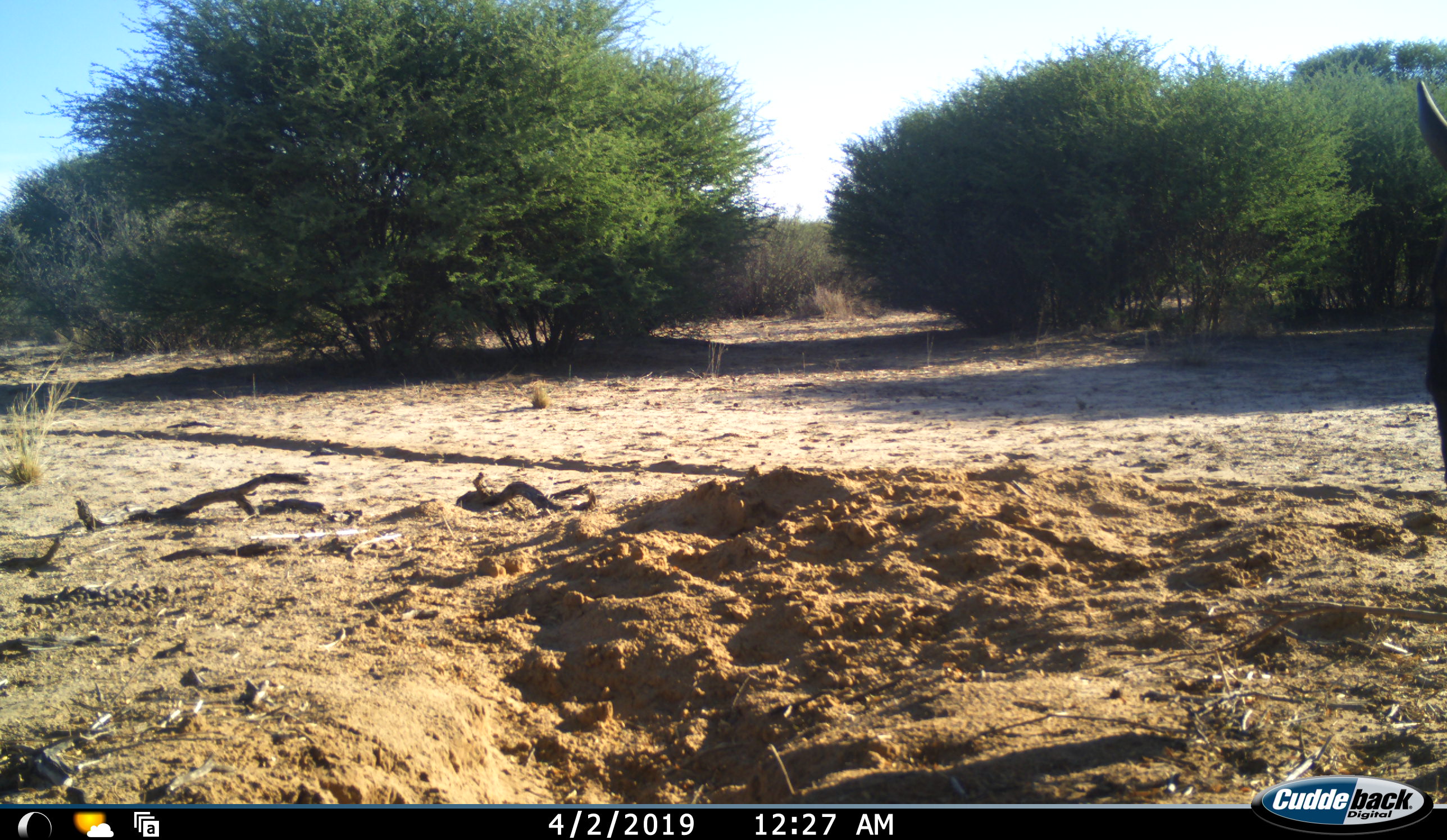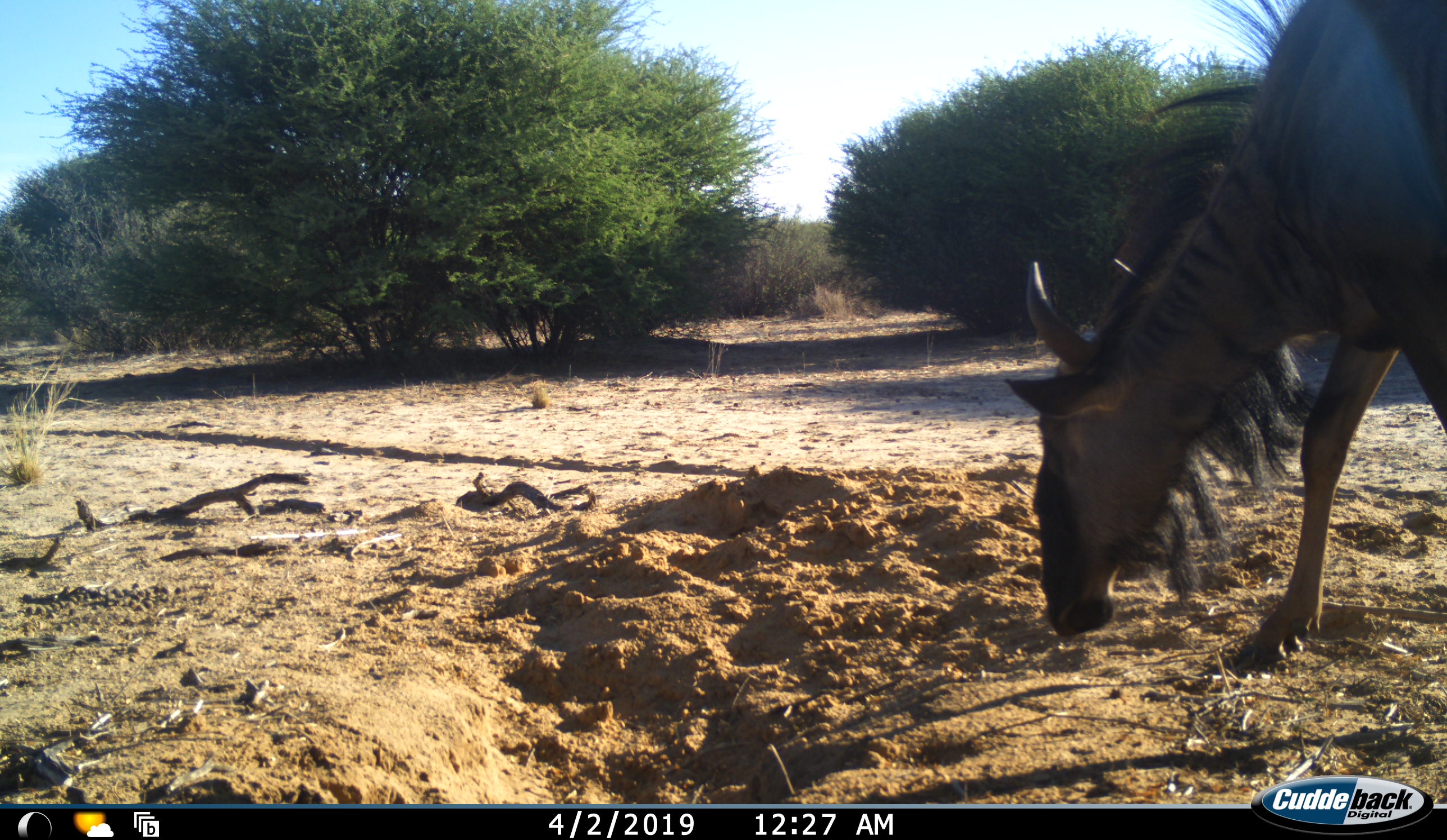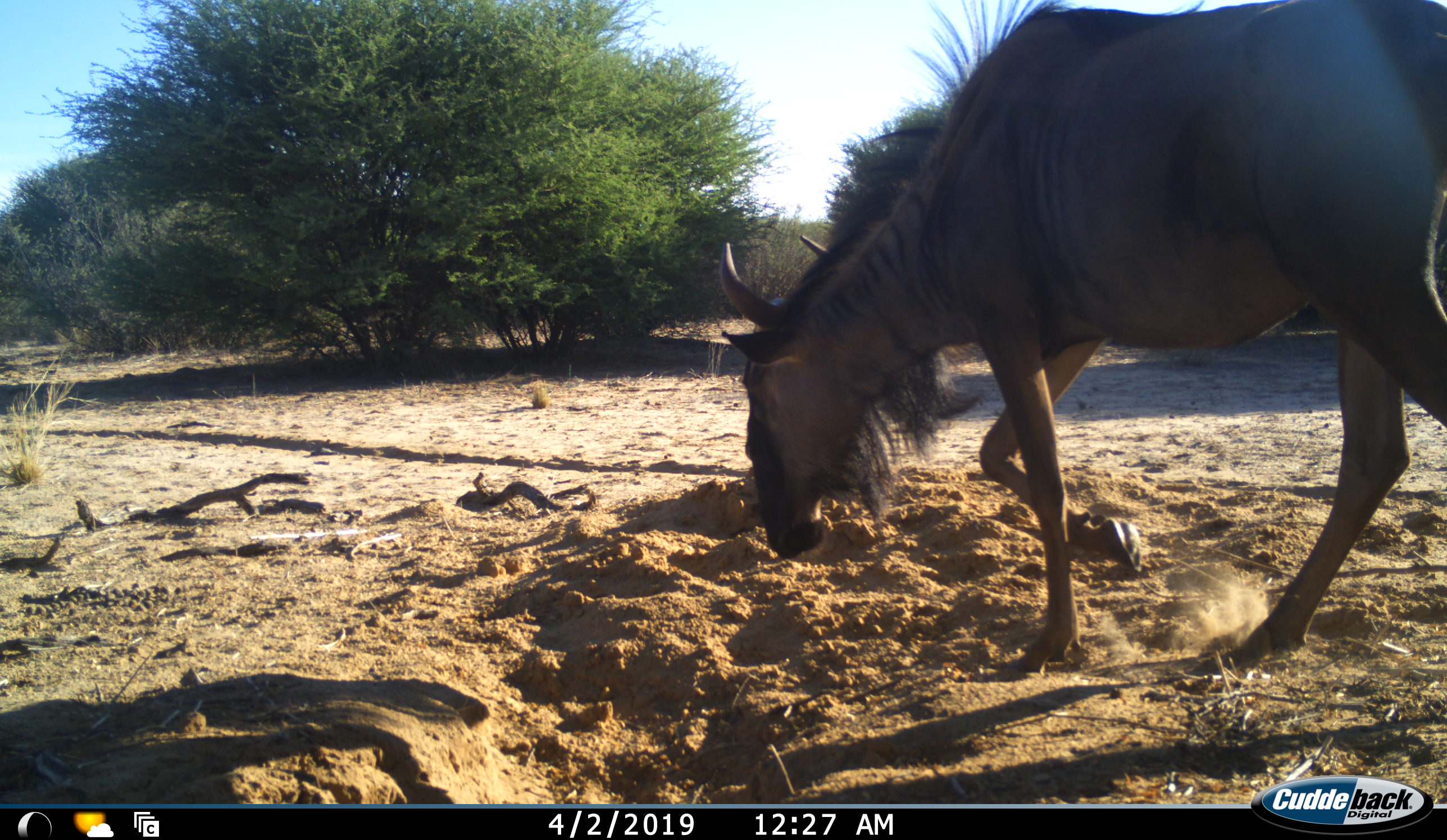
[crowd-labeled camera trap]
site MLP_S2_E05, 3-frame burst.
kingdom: Animalia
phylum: Chordata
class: Mammalia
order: Artiodactyla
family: Bovidae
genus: Connochaetes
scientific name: Connochaetes taurinus taurinus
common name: blue wildebeest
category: wildebeestblue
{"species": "wildebeestblue (blue wildebeest) (Connochaetes taurinus taurinus)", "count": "1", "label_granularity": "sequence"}